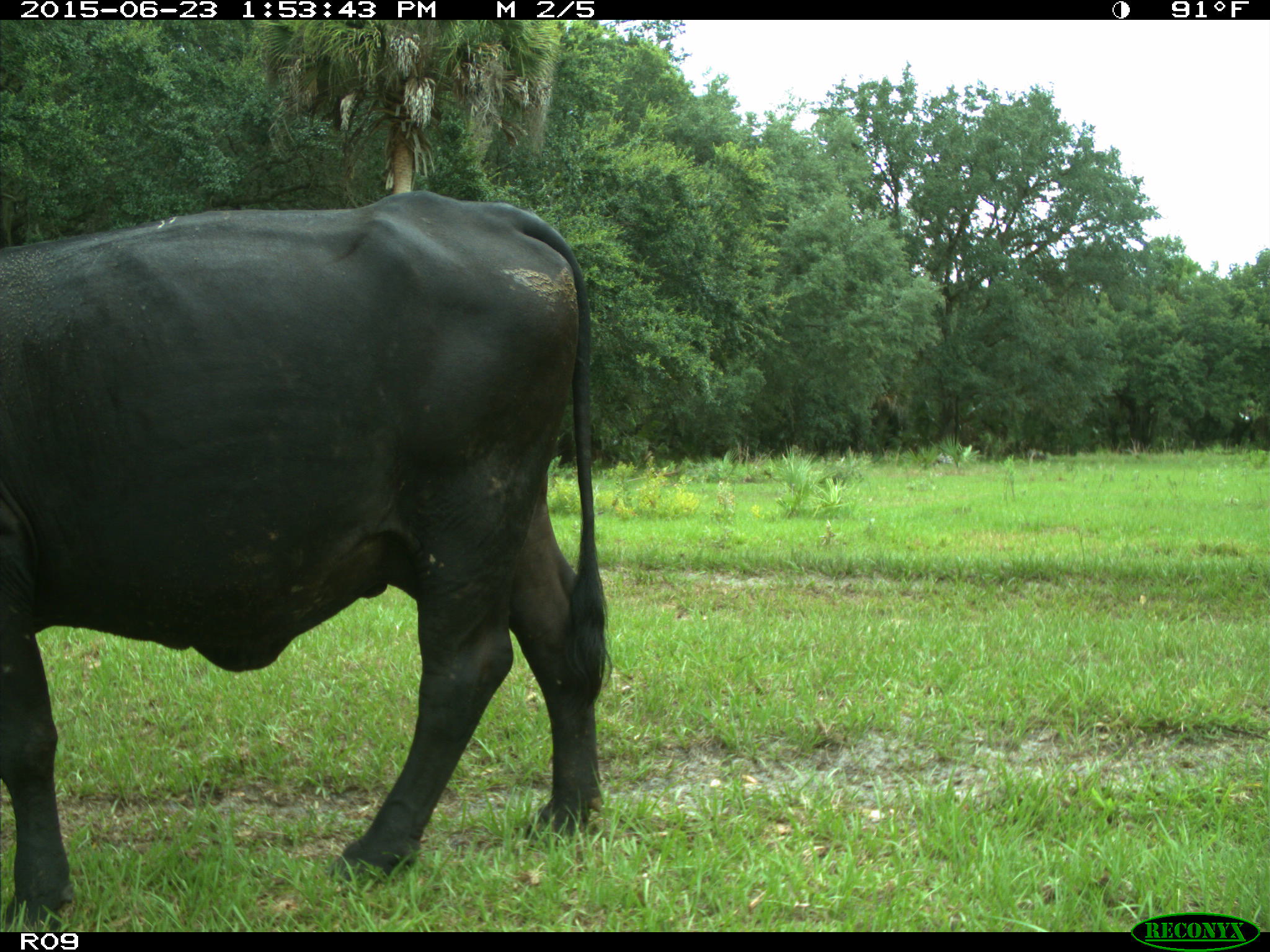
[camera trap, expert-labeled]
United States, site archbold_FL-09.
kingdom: Animalia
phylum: Chordata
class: Mammalia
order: Artiodactyla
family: Bovidae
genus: Bos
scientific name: Bos taurus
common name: domestic cow